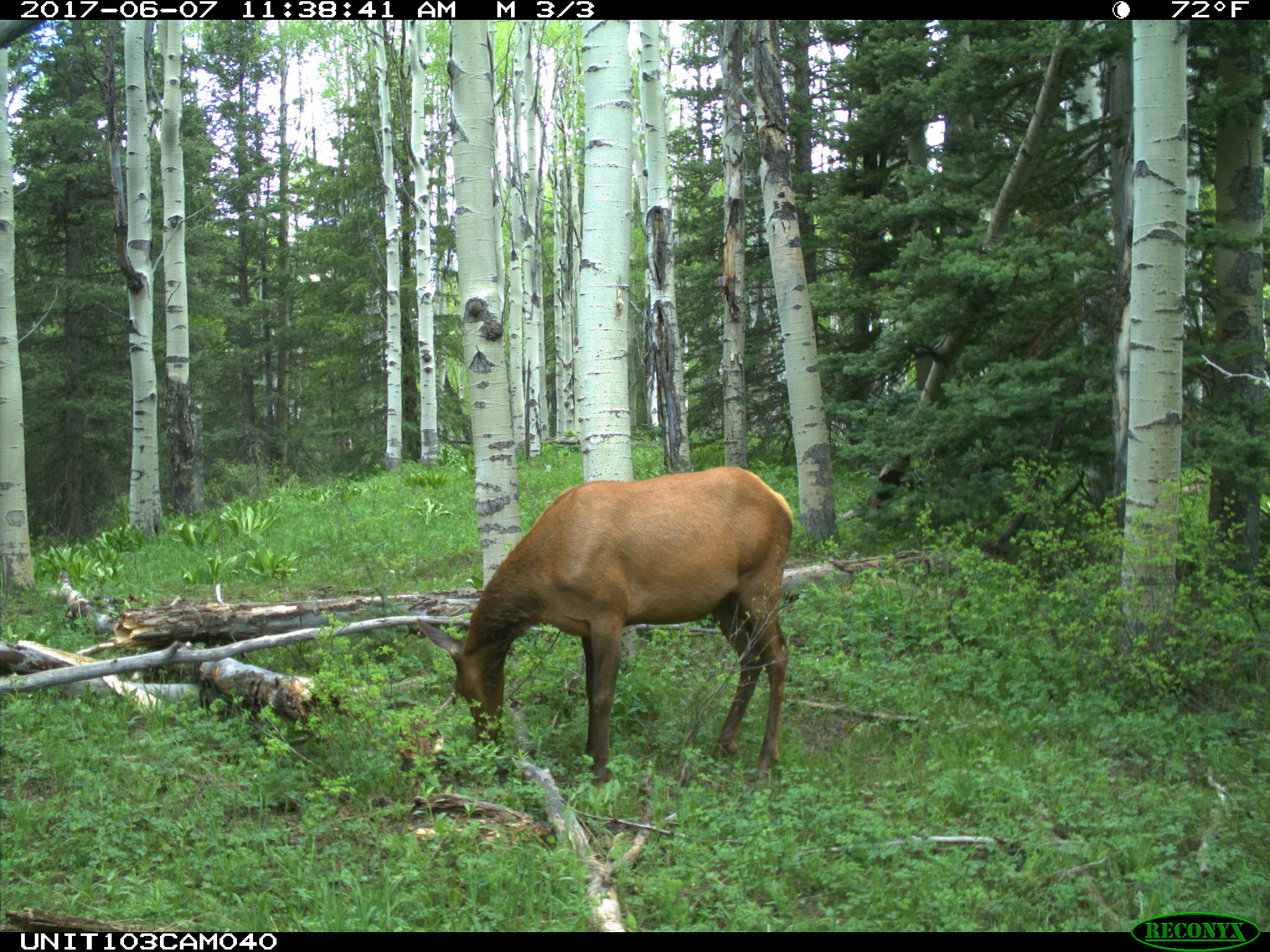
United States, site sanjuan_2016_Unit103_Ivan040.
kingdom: Animalia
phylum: Chordata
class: Mammalia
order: Artiodactyla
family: Cervidae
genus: Cervus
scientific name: Cervus elaphus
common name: red deer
Cervus elaphus (red deer).